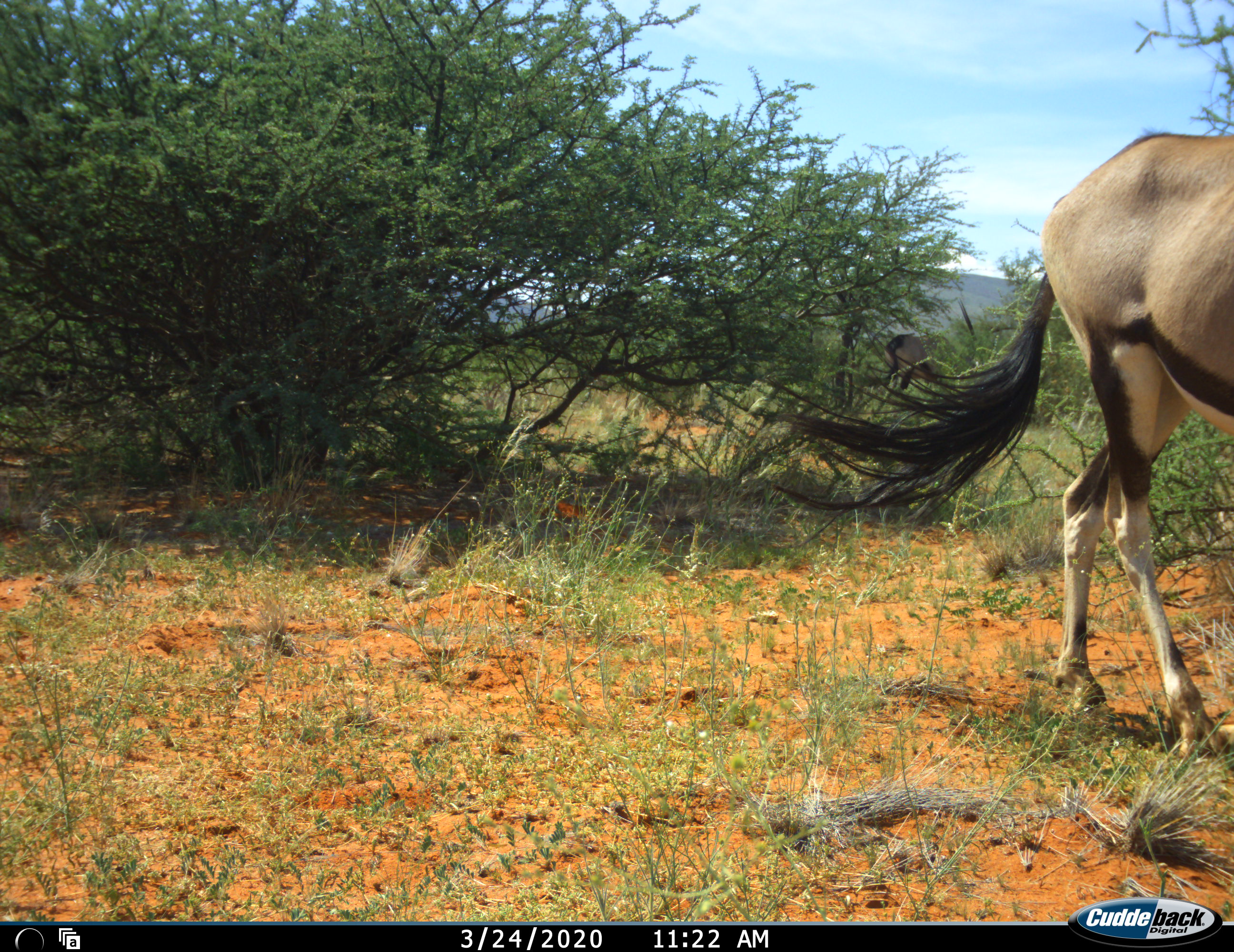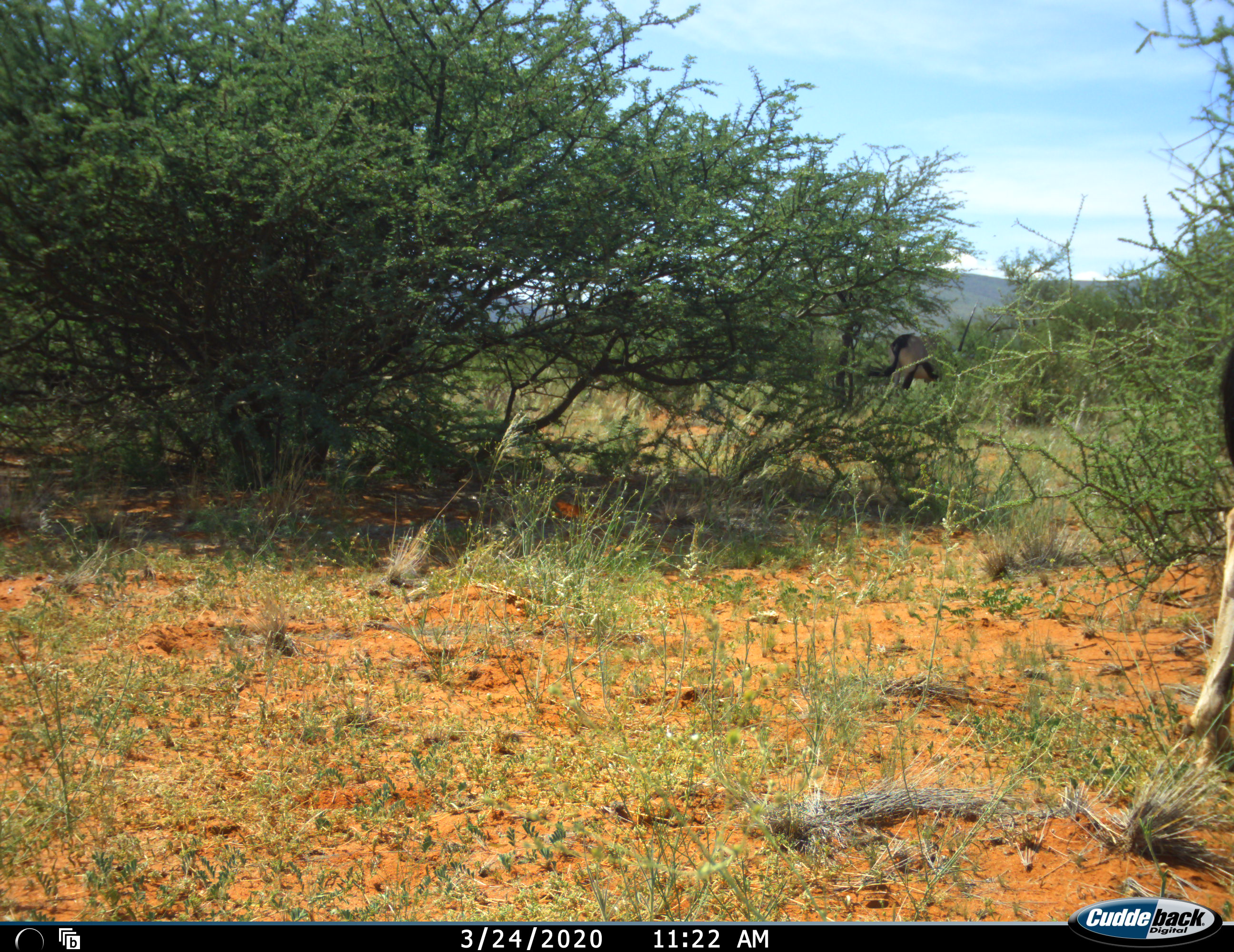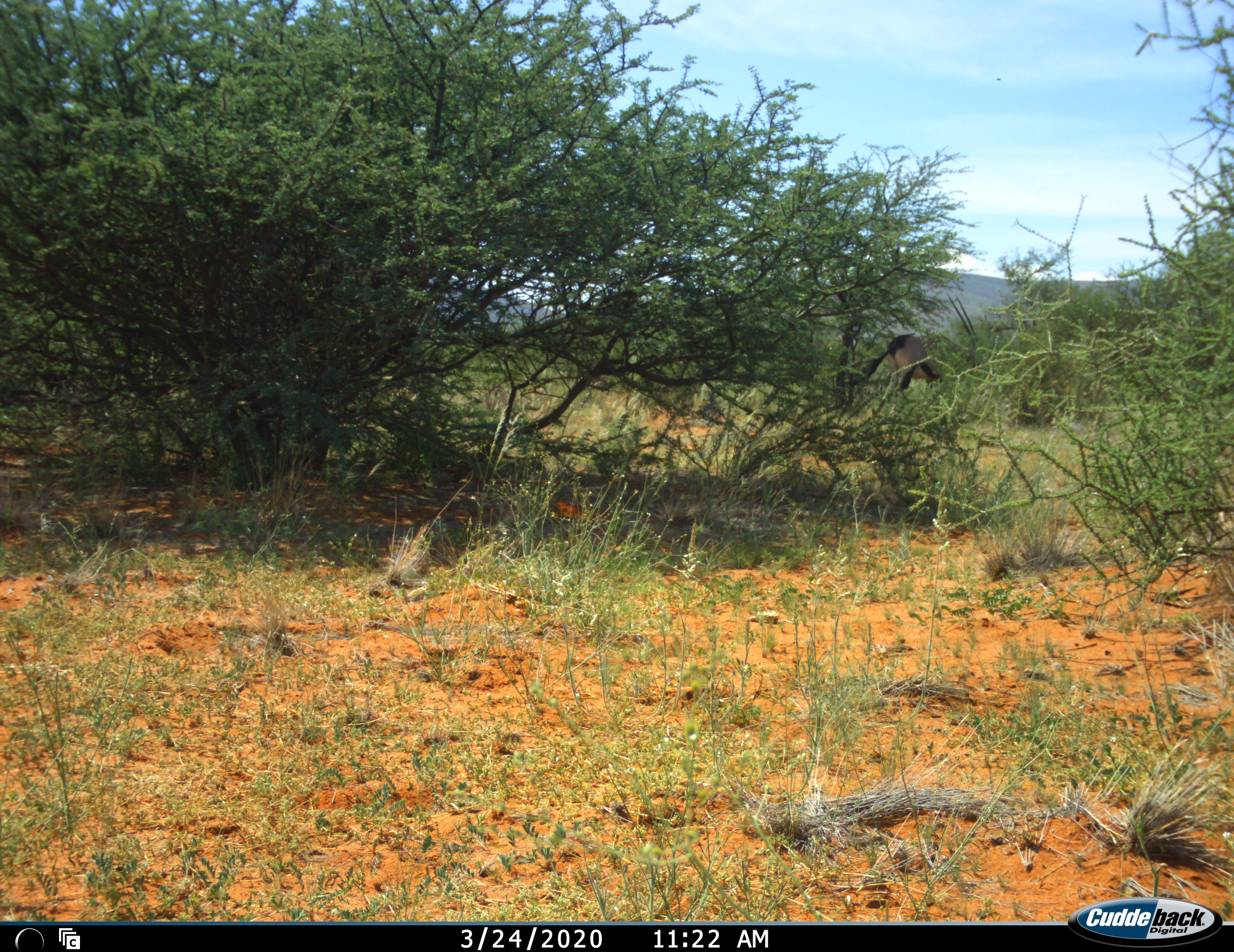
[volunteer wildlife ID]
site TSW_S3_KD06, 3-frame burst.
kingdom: Animalia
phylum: Chordata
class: Mammalia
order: Artiodactyla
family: Bovidae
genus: Oryx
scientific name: Oryx gazella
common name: gemsbok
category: oryx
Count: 2.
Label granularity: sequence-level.